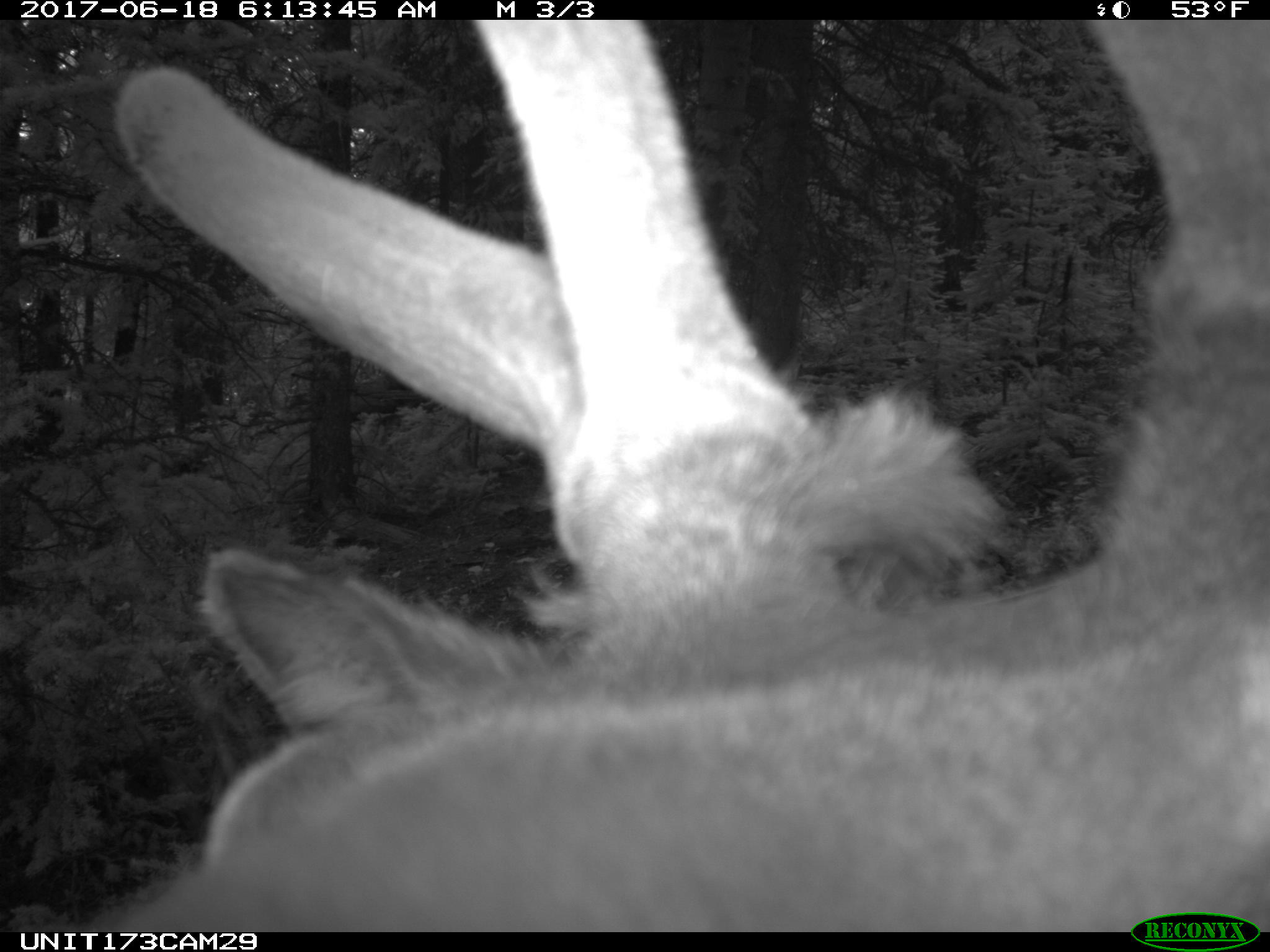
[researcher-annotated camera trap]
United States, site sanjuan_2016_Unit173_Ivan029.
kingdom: Animalia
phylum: Chordata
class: Mammalia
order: Artiodactyla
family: Cervidae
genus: Cervus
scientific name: Cervus elaphus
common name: red deer